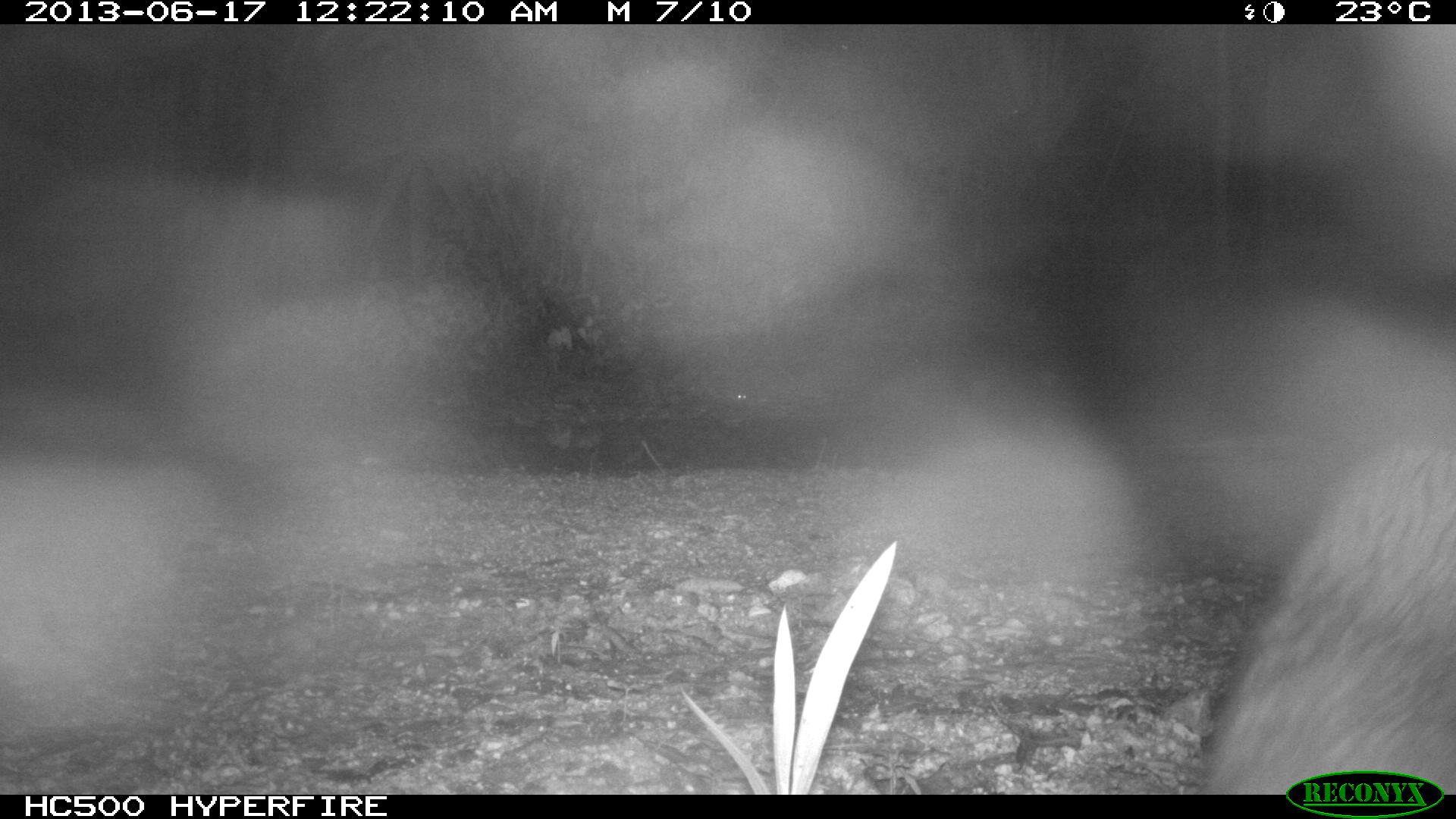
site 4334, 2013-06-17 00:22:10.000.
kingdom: Animalia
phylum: Chordata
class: Mammalia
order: Carnivora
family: Procyonidae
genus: Procyon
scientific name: Procyon lotor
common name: common raccoon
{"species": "Procyon lotor (common raccoon)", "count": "1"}